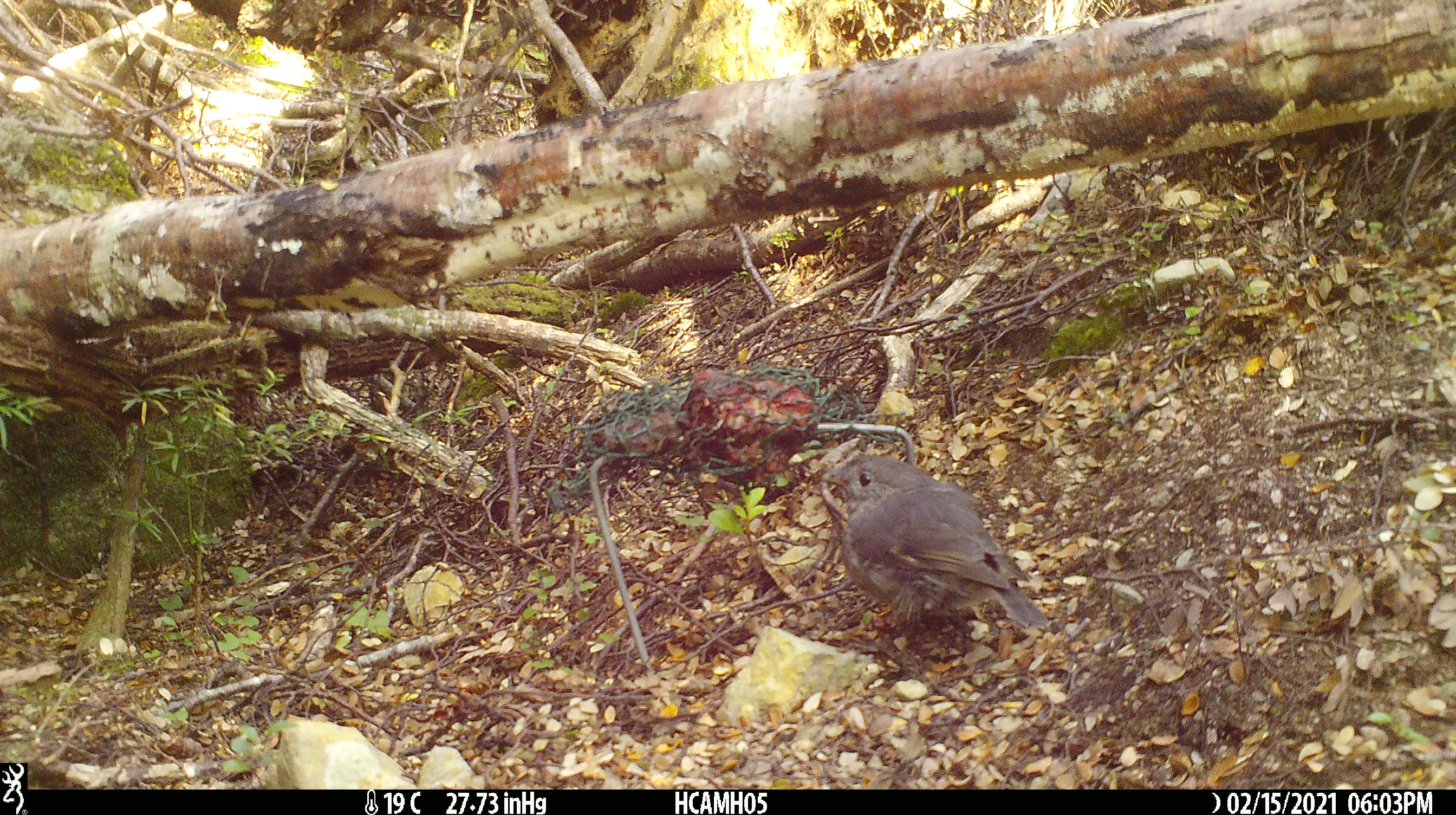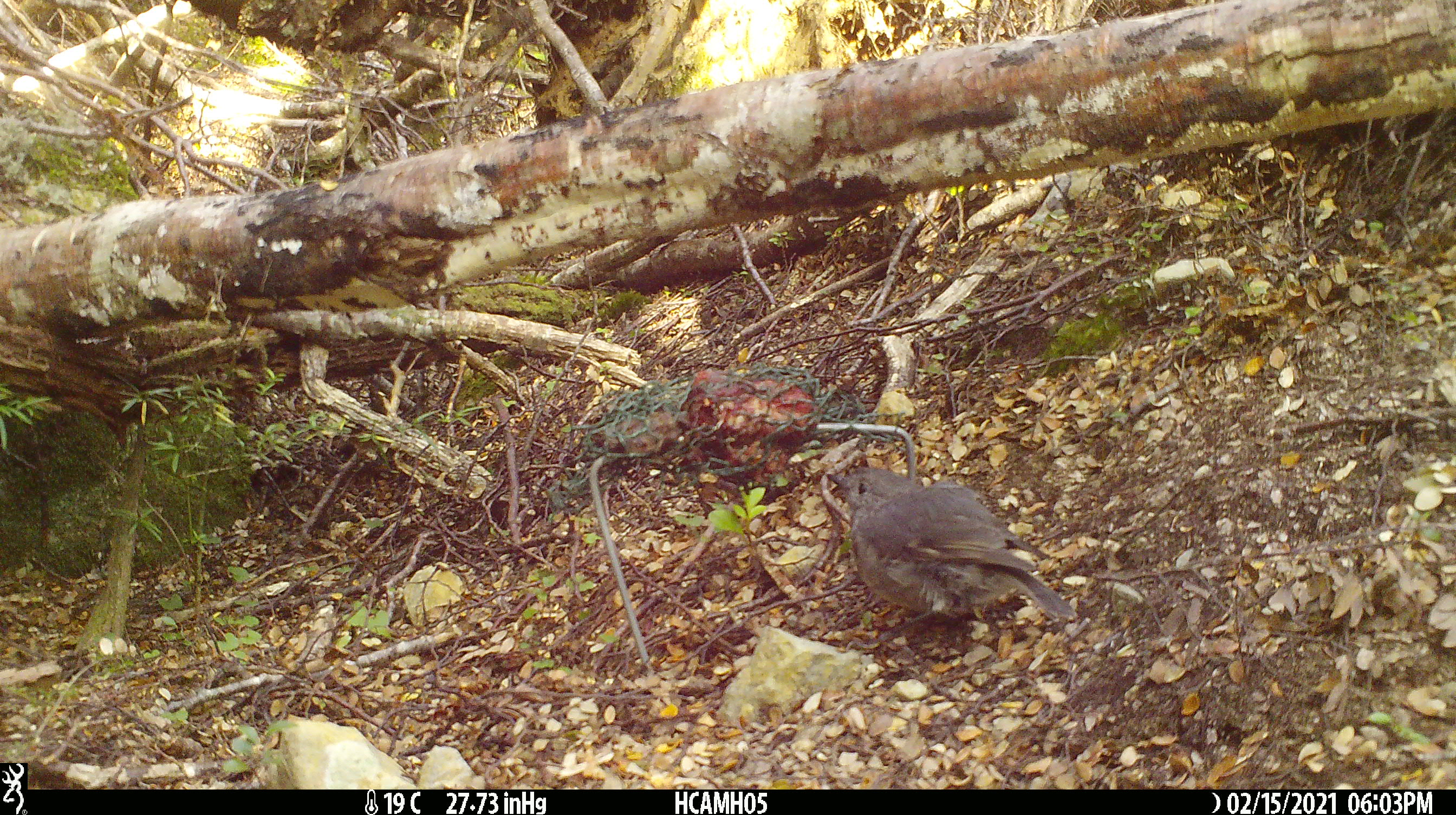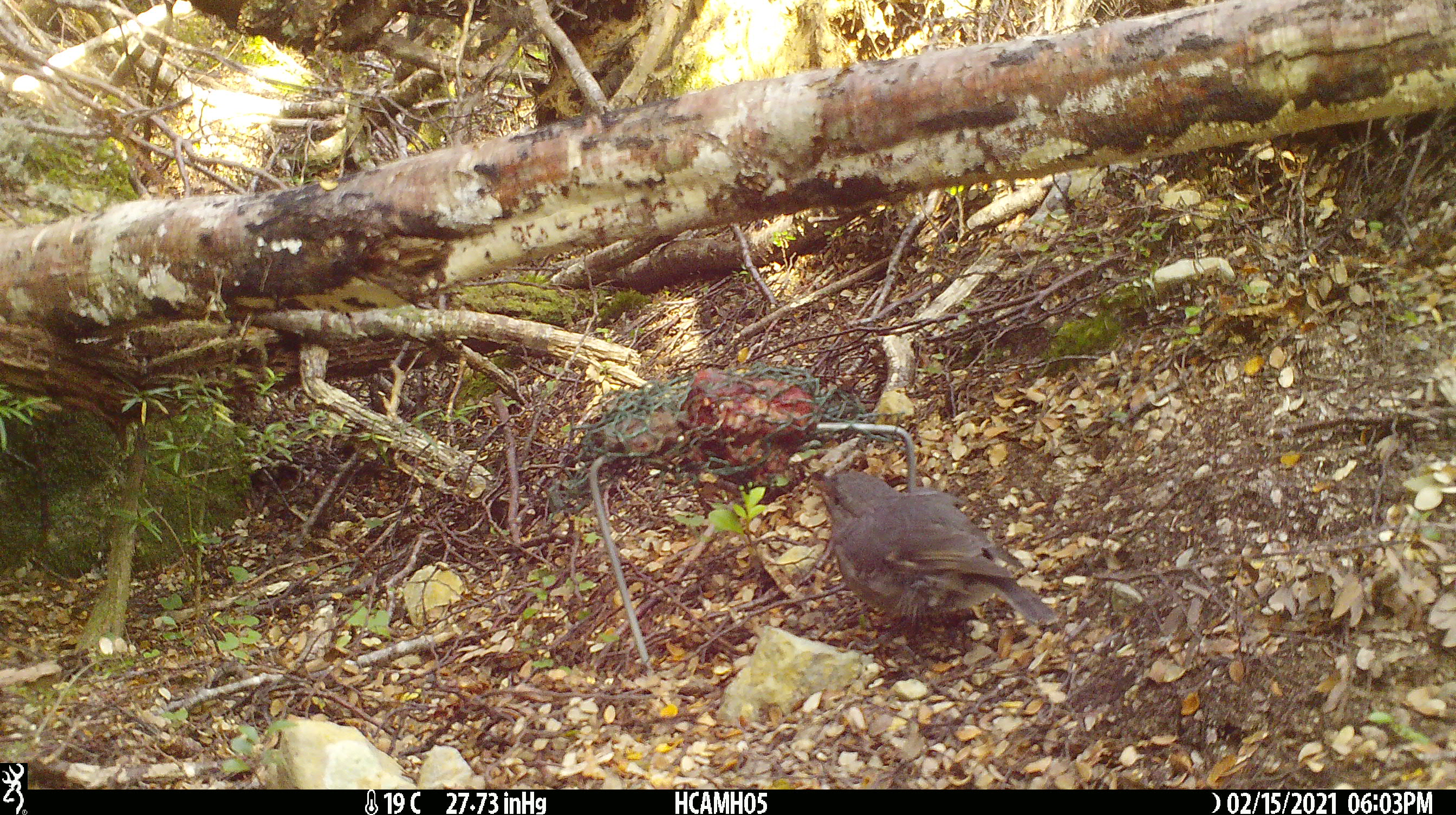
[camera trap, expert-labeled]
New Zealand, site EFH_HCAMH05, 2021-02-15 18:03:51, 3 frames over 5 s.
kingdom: Animalia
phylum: Chordata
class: Aves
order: Passeriformes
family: Petroicidae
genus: Petroica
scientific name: Petroica australis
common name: new zealand robin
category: robin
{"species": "robin (new zealand robin) (Petroica australis)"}